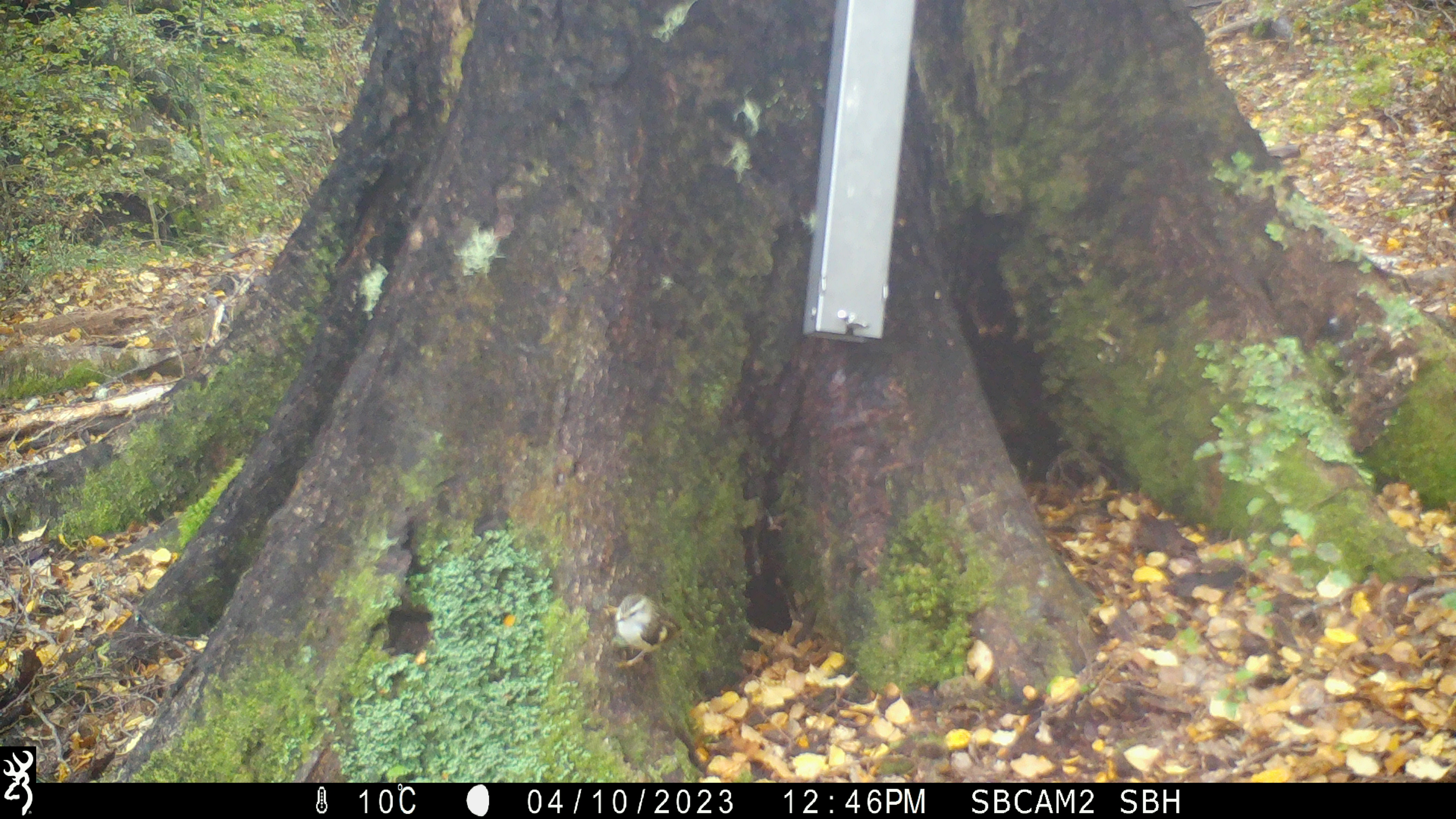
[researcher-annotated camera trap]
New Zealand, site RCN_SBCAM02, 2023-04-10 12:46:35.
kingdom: Animalia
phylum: Chordata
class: Aves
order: Passeriformes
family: Acanthisittidae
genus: Acanthisitta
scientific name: Acanthisitta chloris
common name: rifleman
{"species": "rifleman (Acanthisitta chloris)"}